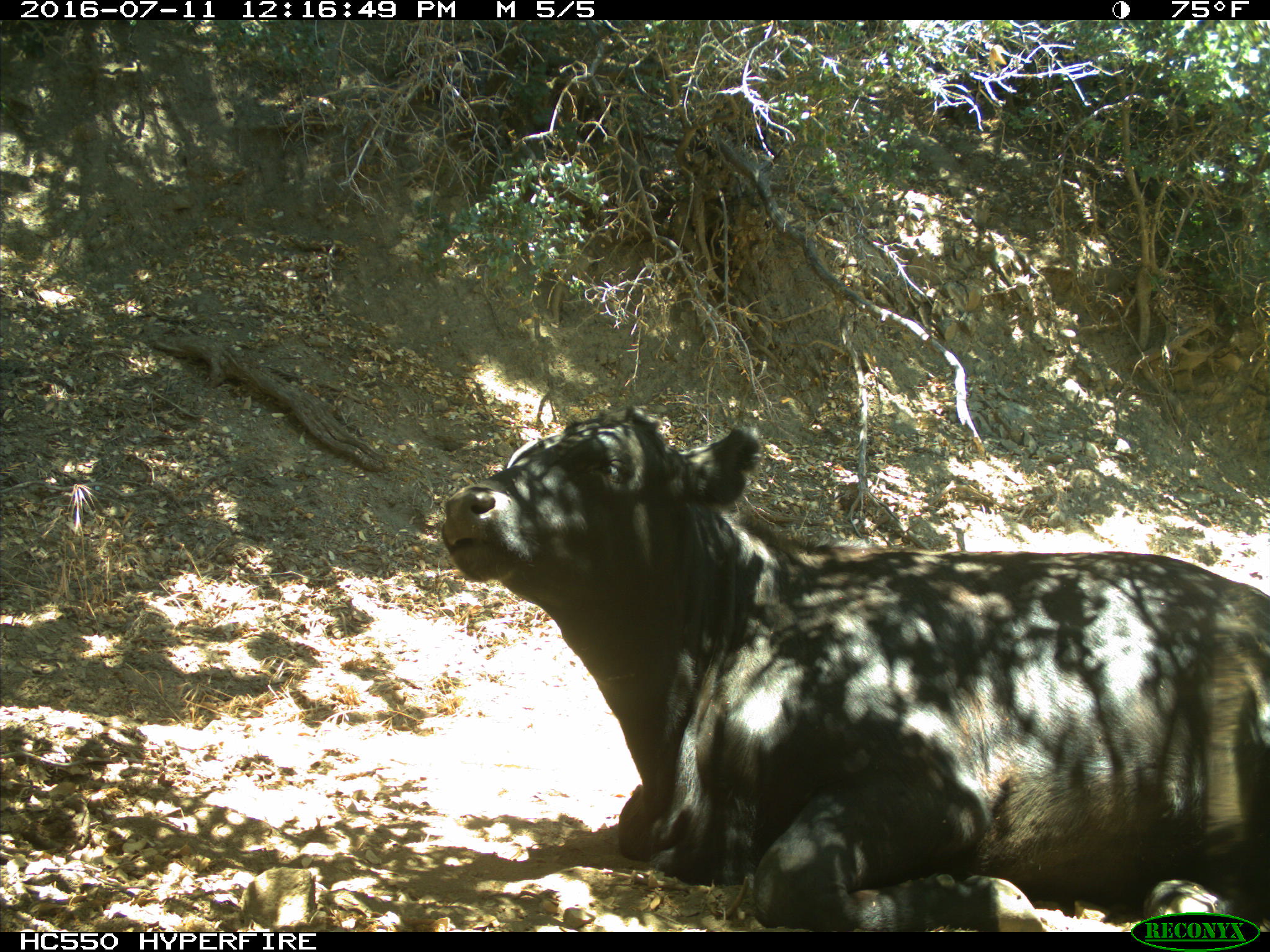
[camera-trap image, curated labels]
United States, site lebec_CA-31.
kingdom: Animalia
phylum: Chordata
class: Mammalia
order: Artiodactyla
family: Bovidae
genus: Bos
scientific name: Bos taurus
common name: domestic cow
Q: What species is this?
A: Bos taurus (domestic cow).